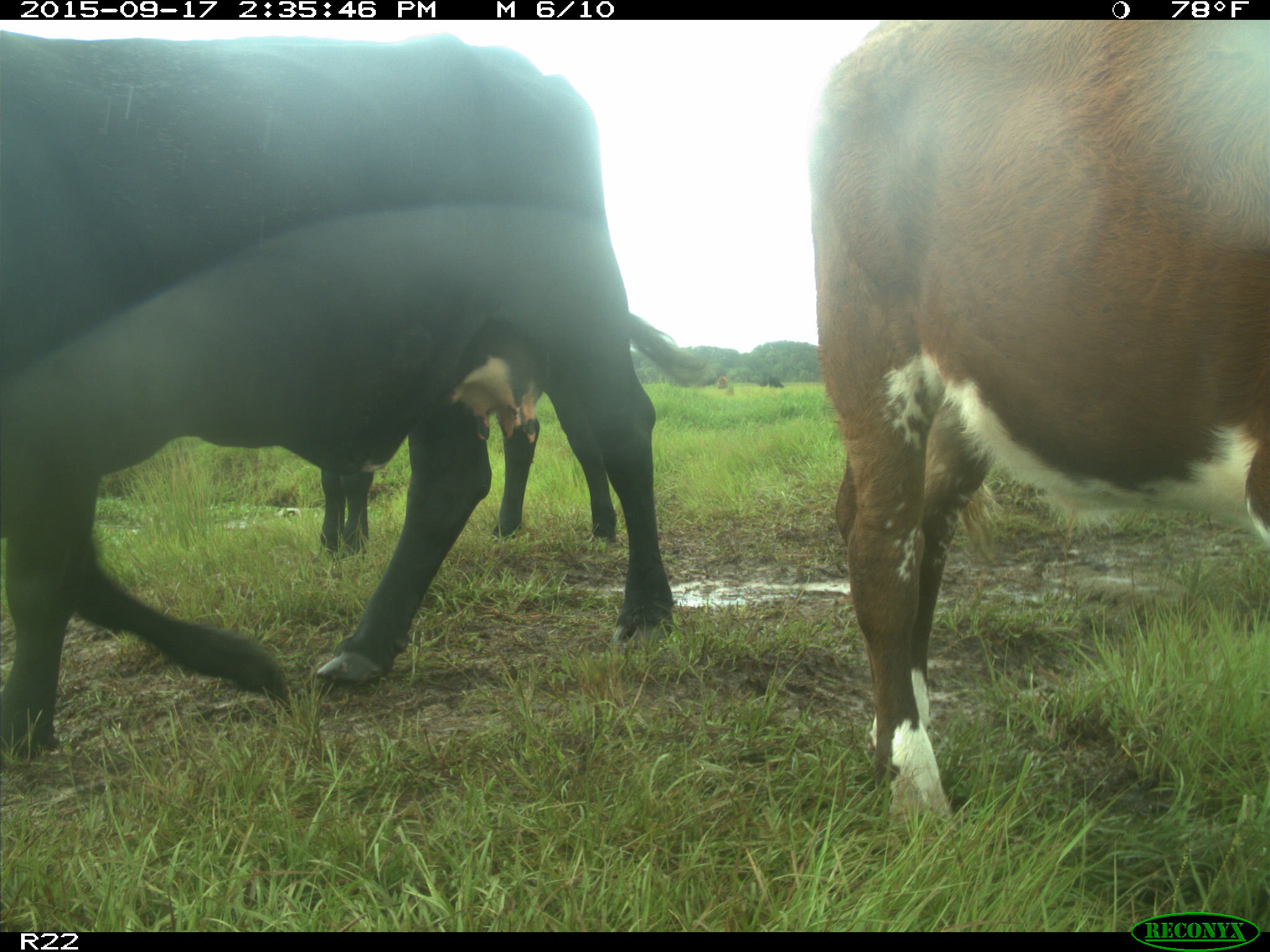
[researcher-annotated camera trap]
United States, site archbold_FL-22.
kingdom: Animalia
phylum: Chordata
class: Mammalia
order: Artiodactyla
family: Bovidae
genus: Bos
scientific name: Bos taurus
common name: domestic cow